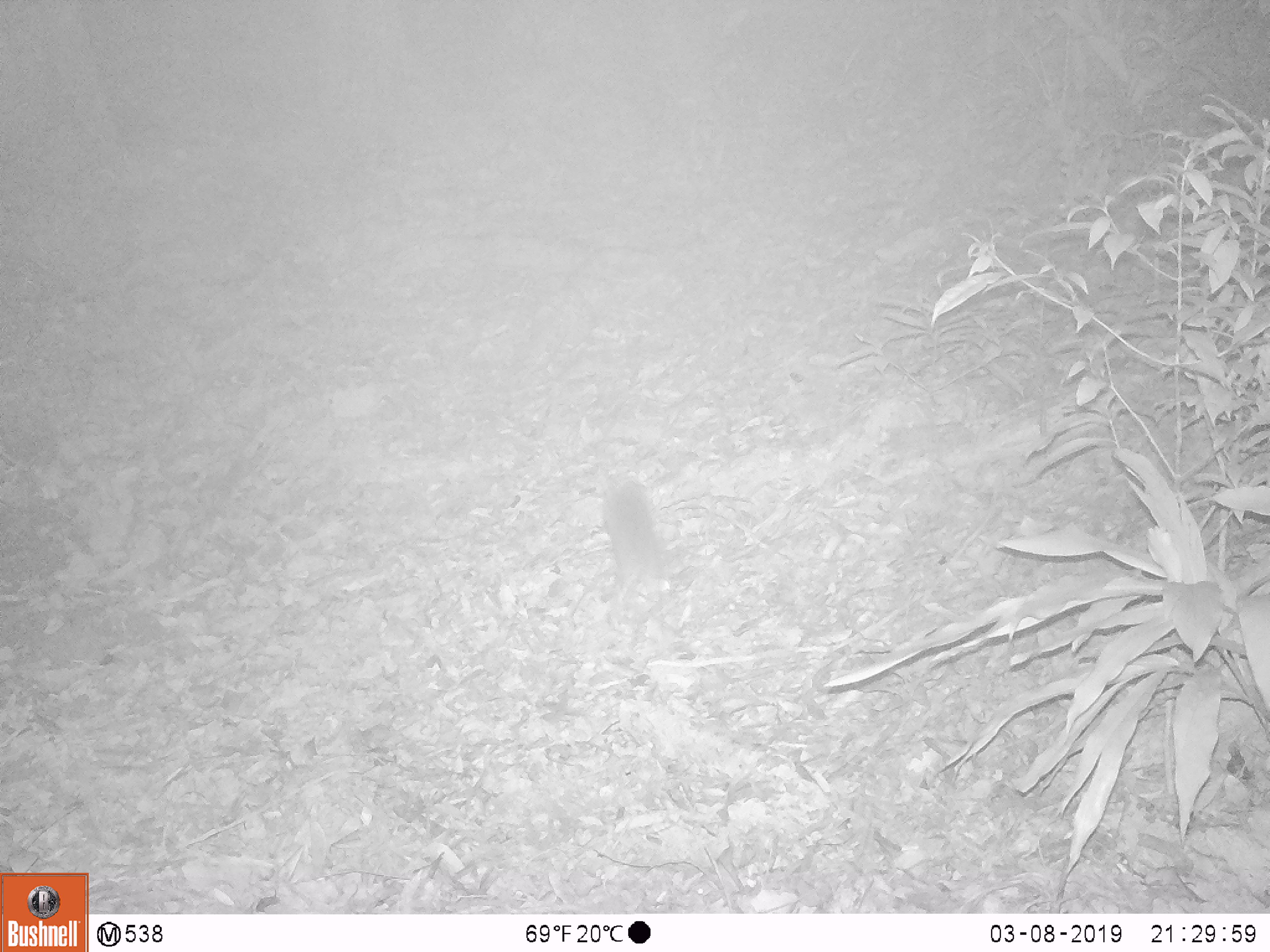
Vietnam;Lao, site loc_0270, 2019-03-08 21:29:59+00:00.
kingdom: Animalia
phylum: Chordata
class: Mammalia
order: Carnivora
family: Mustelidae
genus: Melogale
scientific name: Melogale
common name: ferret badger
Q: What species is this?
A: Ferret badger (Melogale).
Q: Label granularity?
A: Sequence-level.